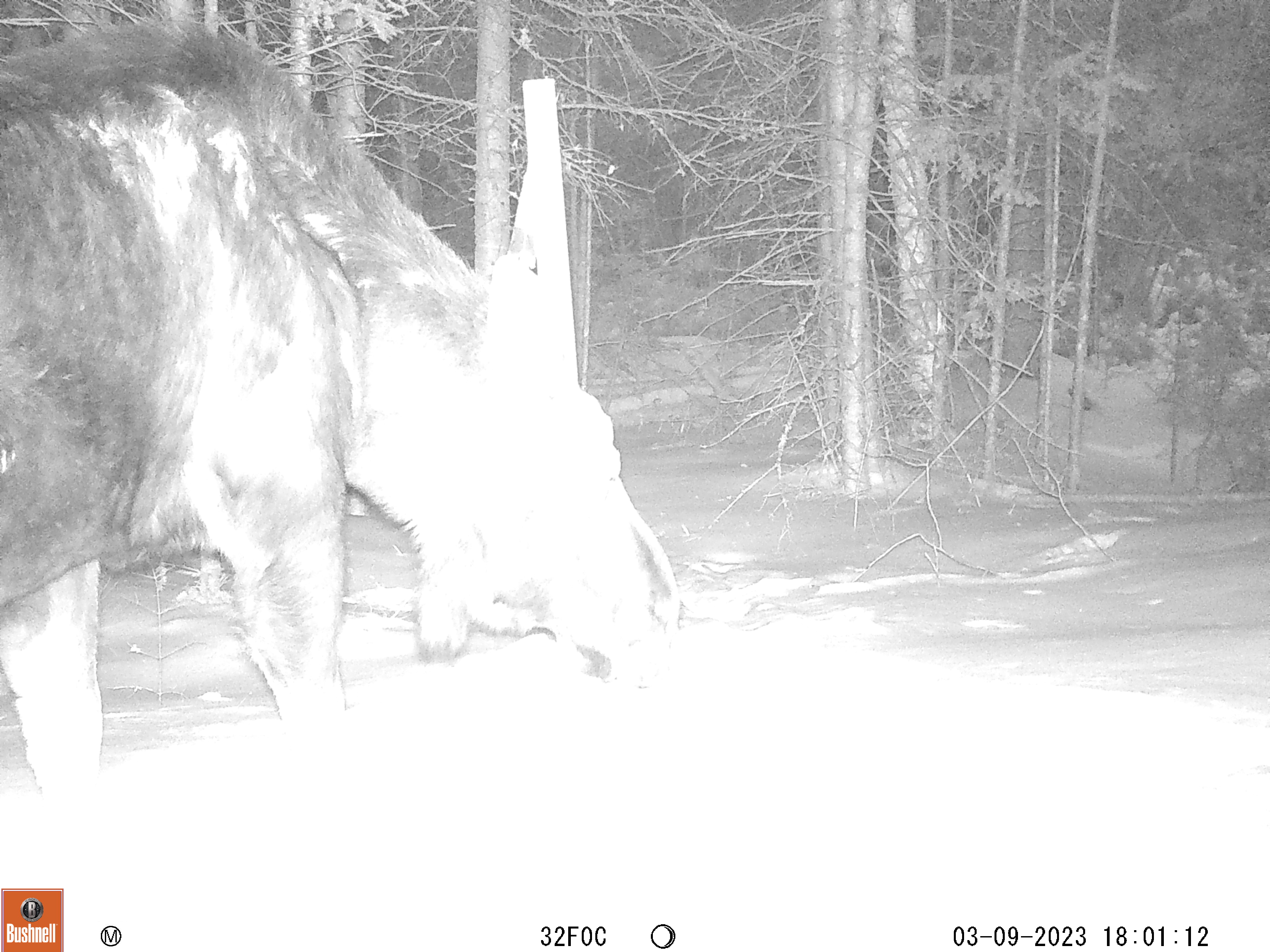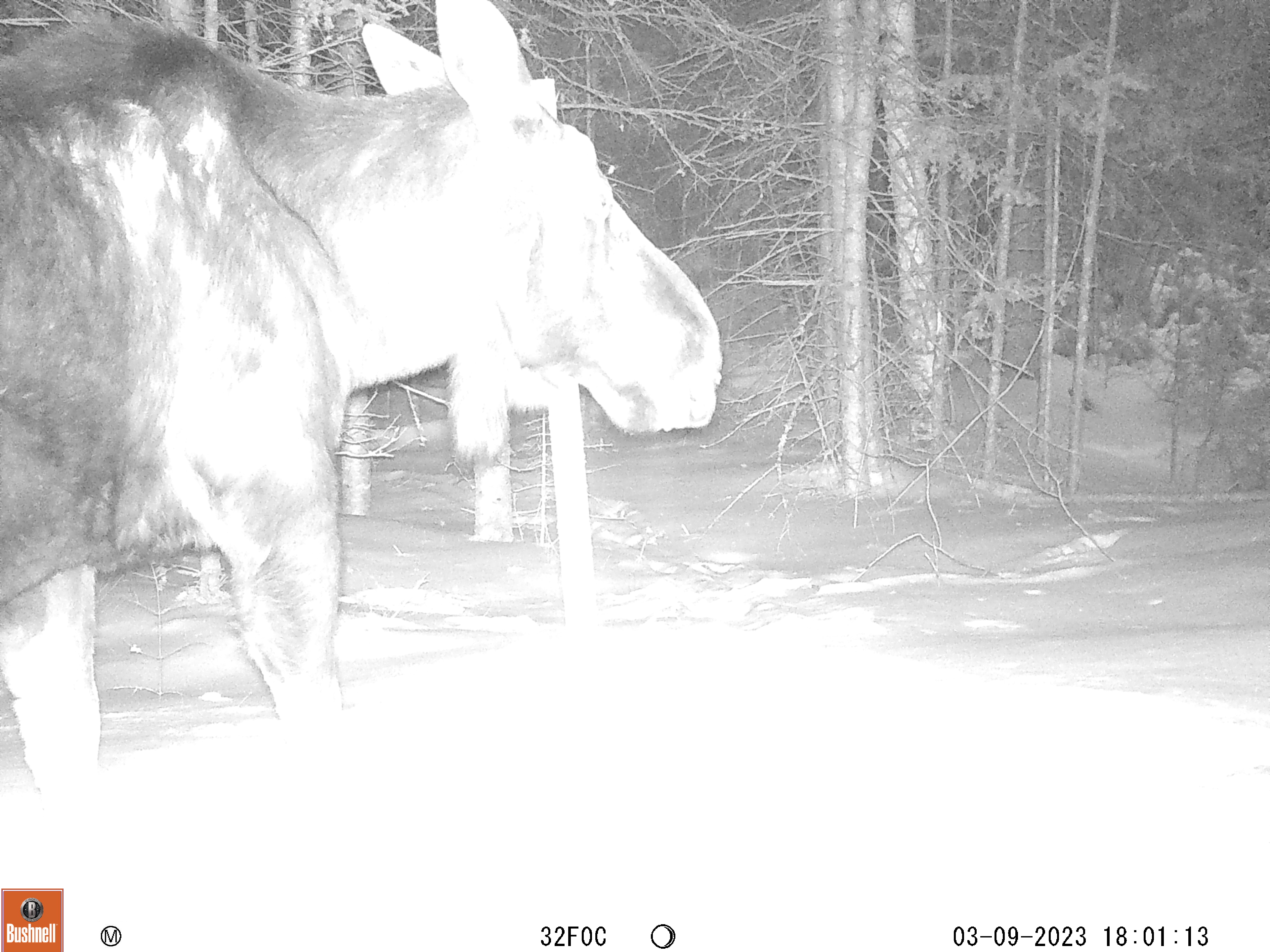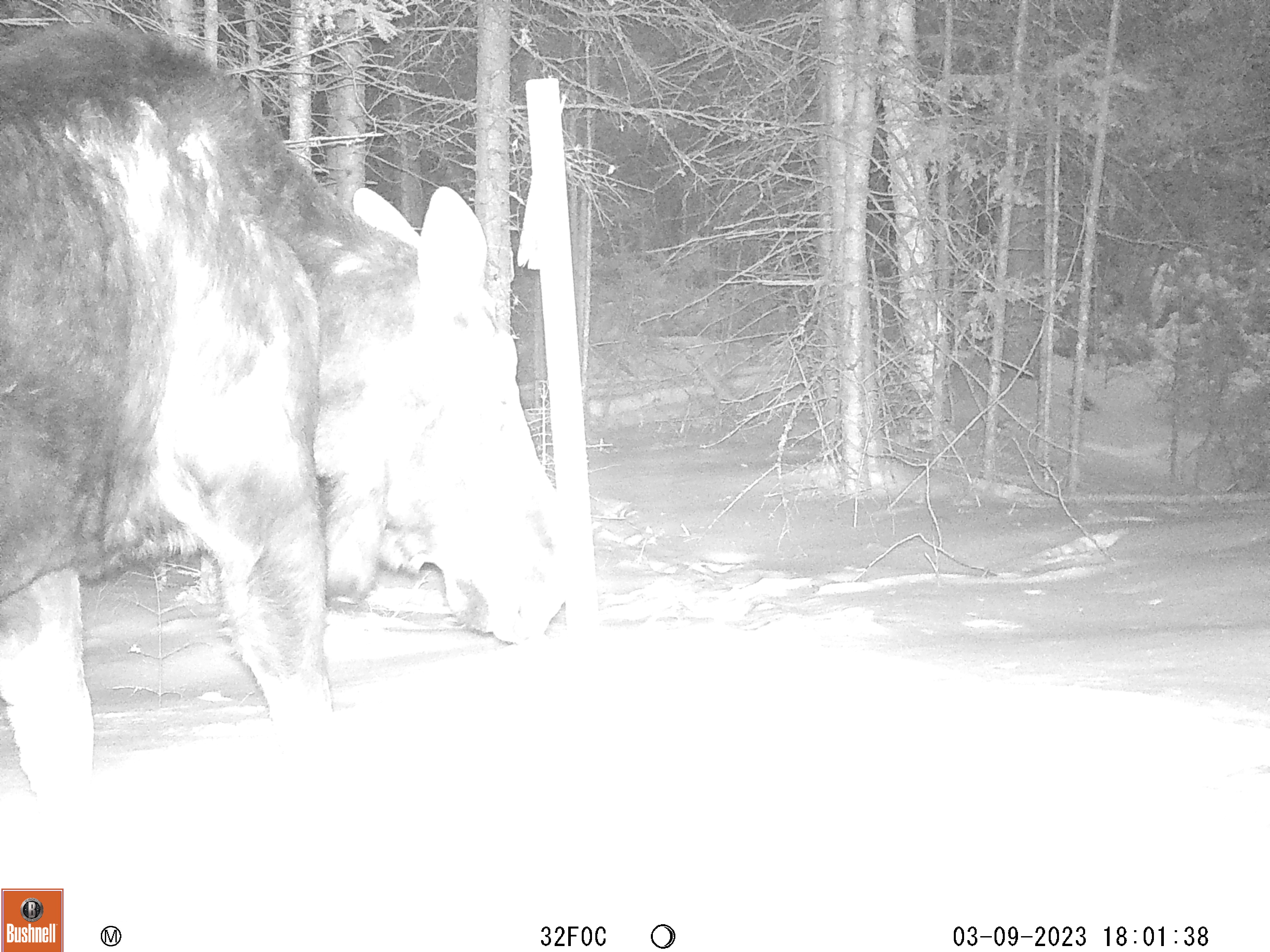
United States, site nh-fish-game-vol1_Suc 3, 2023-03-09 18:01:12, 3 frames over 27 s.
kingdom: Animalia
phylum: Chordata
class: Mammalia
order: Artiodactyla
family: Cervidae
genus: Alces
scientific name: Alces alces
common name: moose